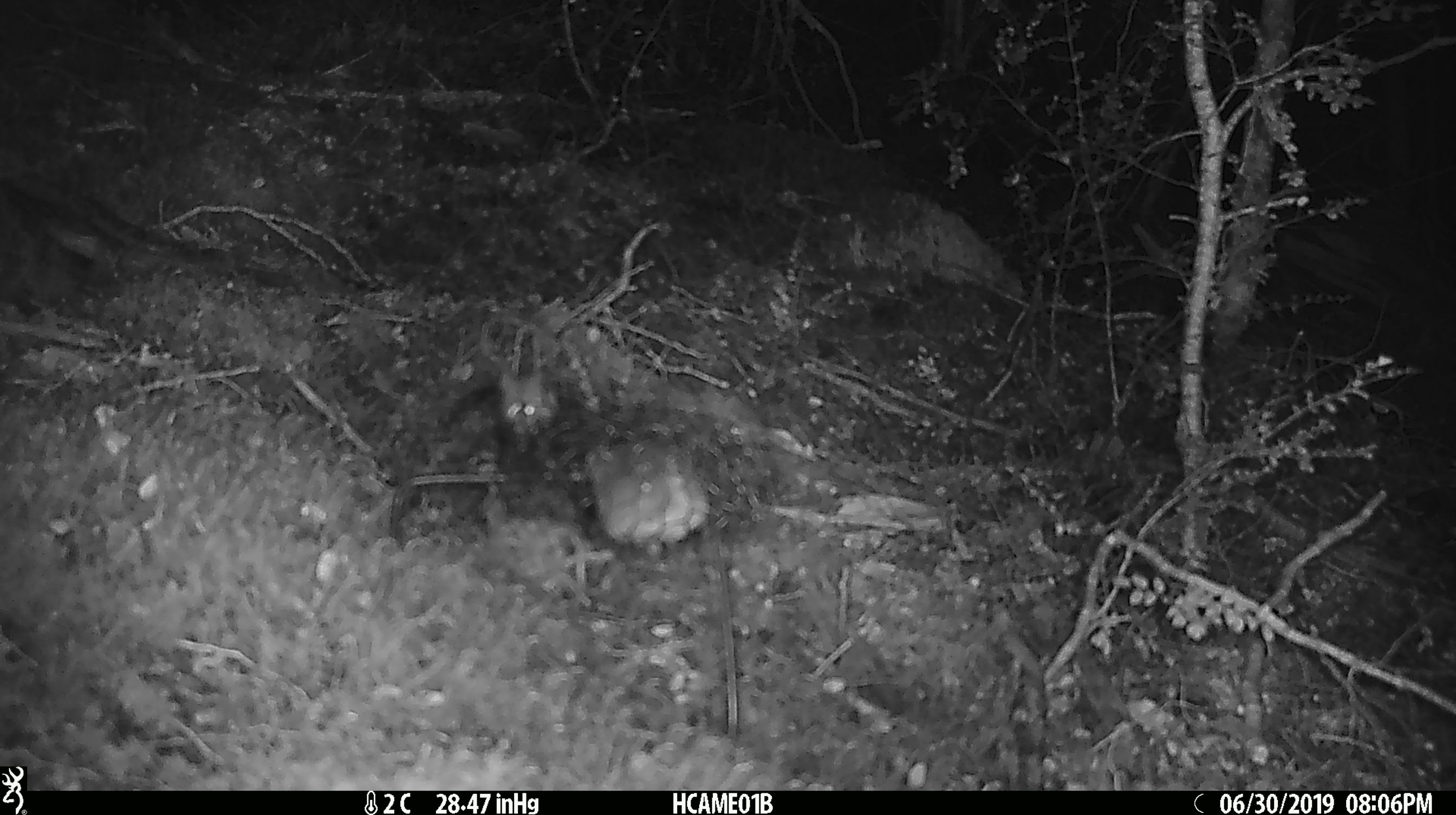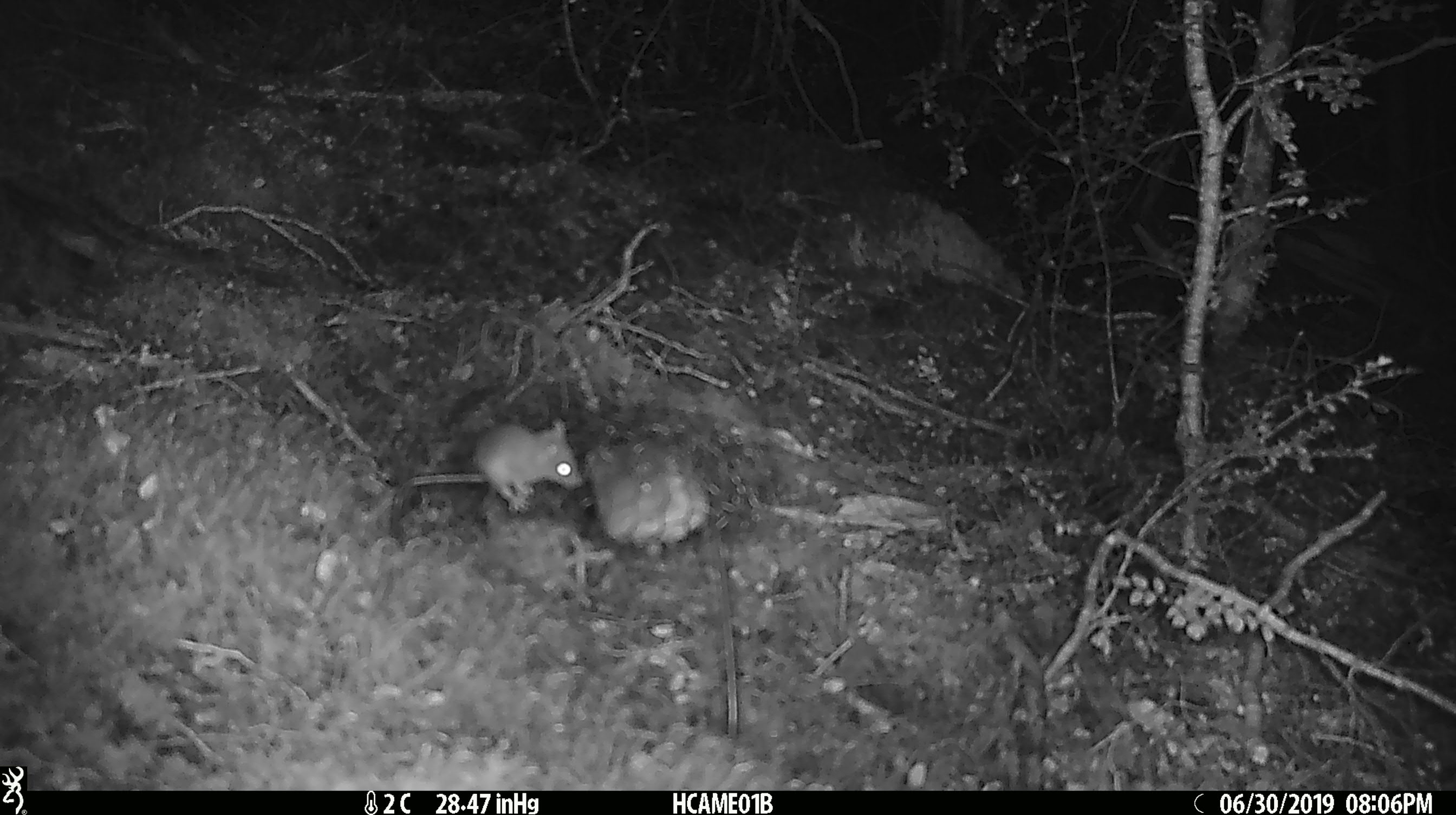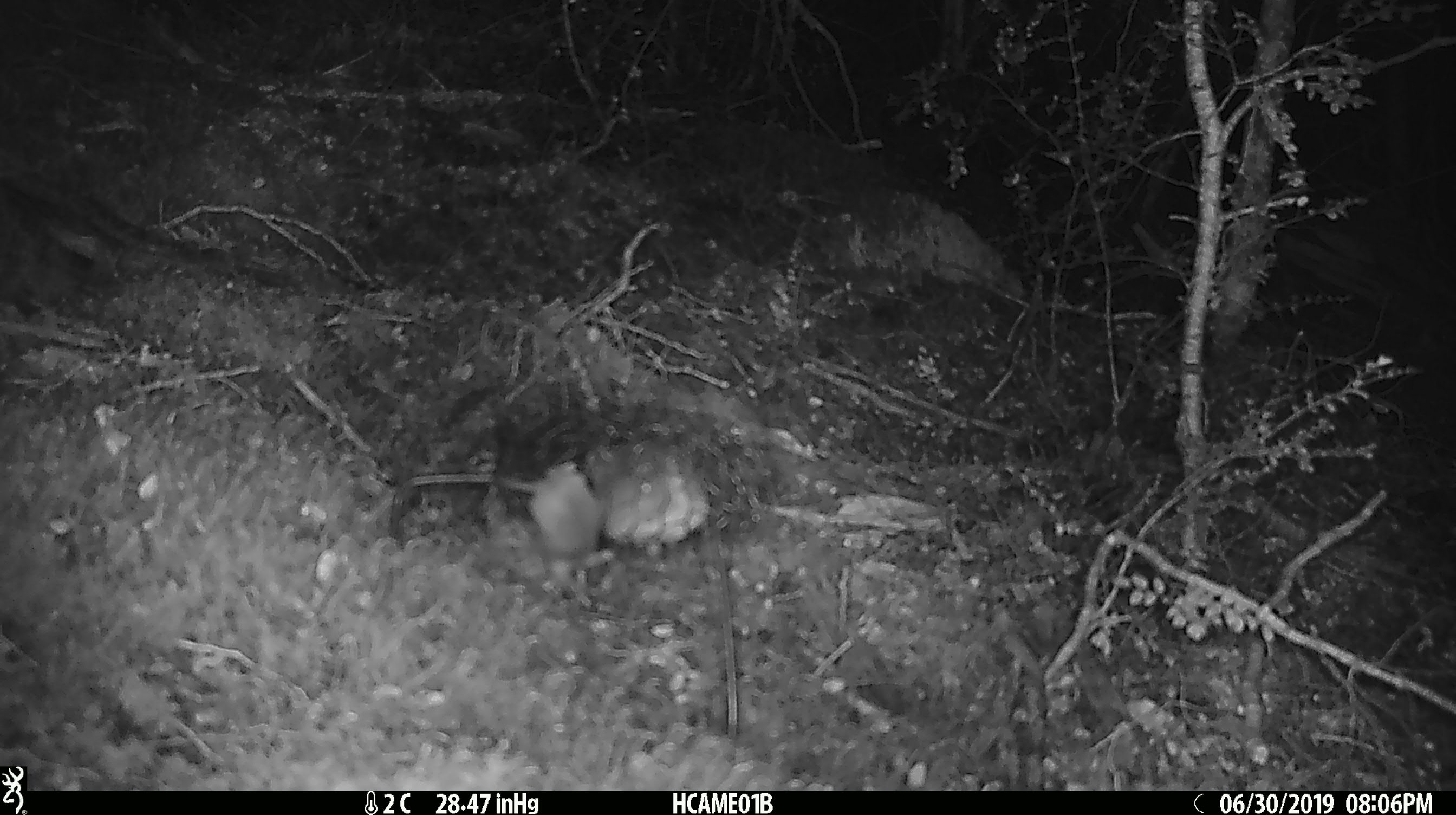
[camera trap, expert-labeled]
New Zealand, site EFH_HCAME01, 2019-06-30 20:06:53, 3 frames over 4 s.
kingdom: Animalia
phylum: Chordata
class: Mammalia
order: Rodentia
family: Muridae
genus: Mus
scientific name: Mus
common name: mouse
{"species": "mouse (Mus)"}